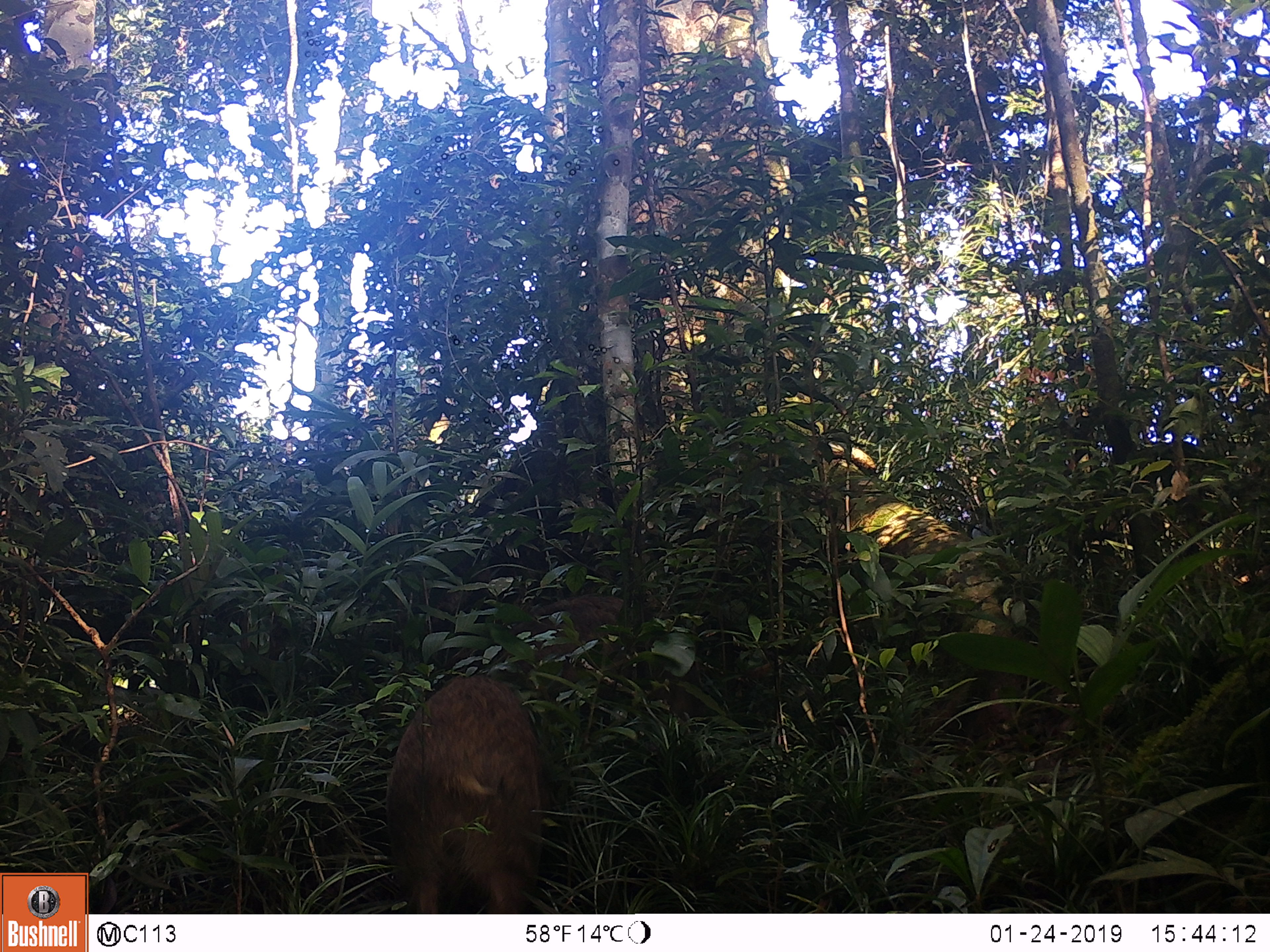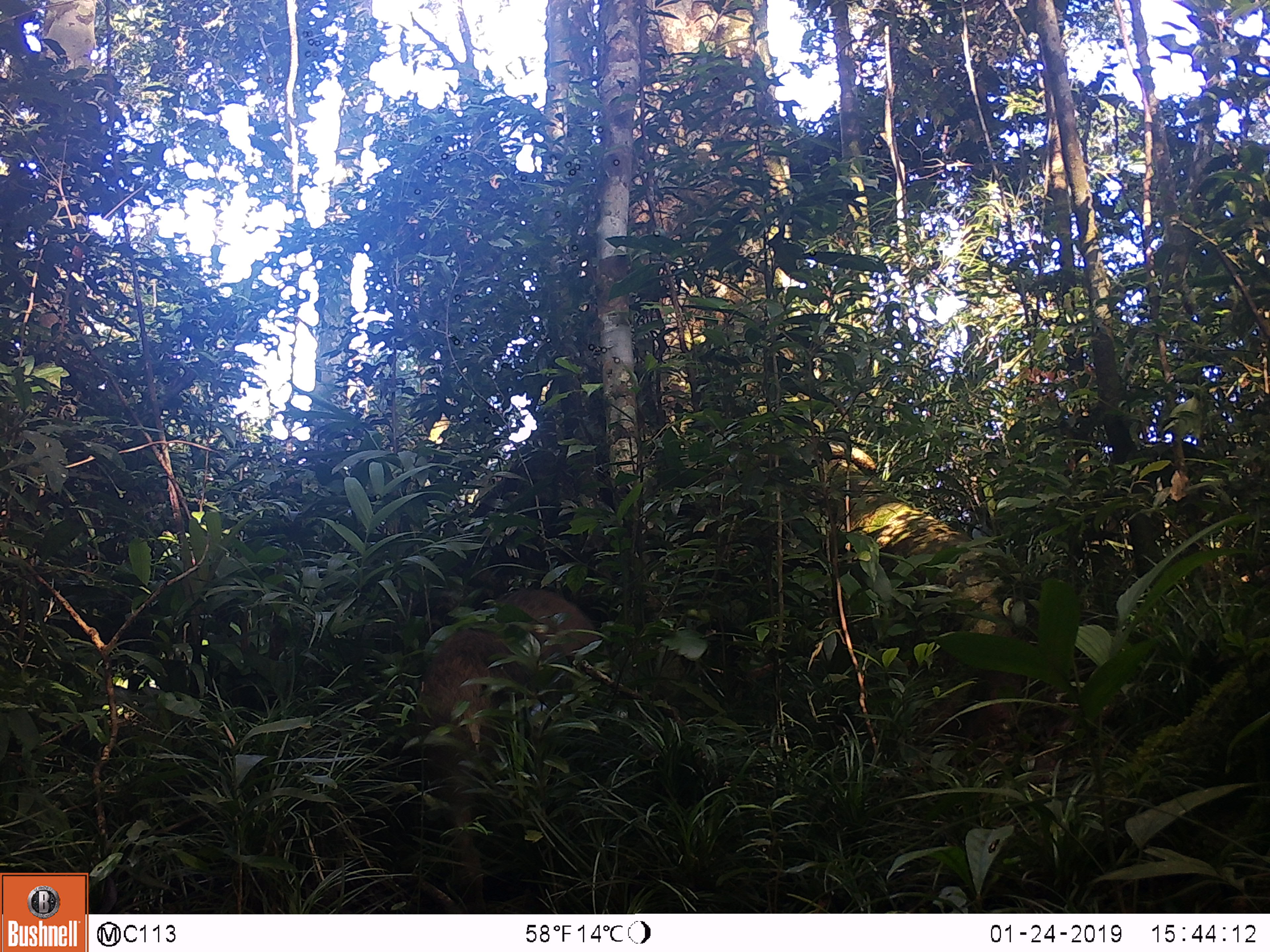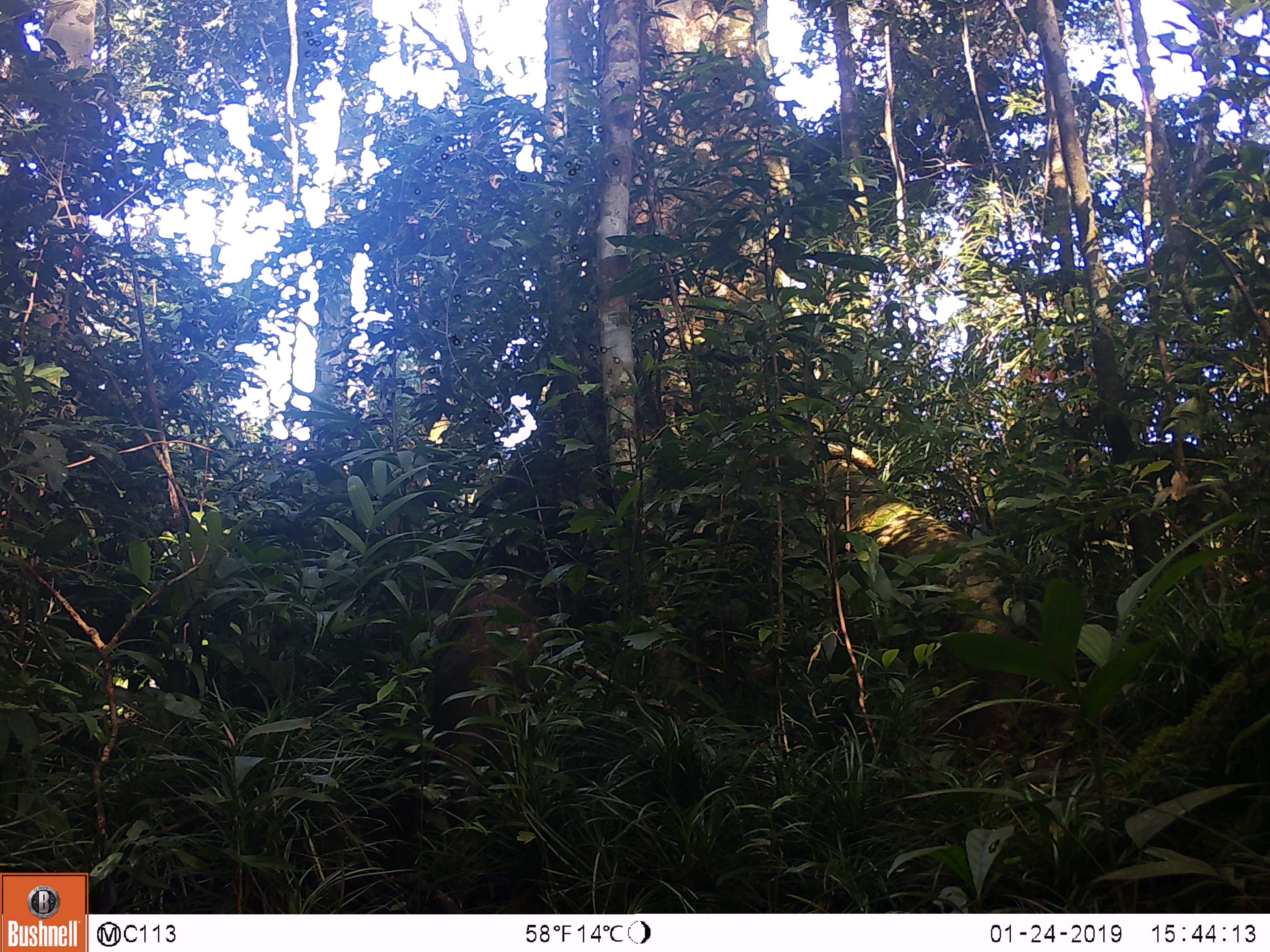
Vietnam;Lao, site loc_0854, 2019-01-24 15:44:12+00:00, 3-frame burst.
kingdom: Animalia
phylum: Chordata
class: Mammalia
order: Artiodactyla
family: Suidae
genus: Sus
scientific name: Sus scrofa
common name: eurasian wild pig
Eurasian wild pig (Sus scrofa). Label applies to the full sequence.